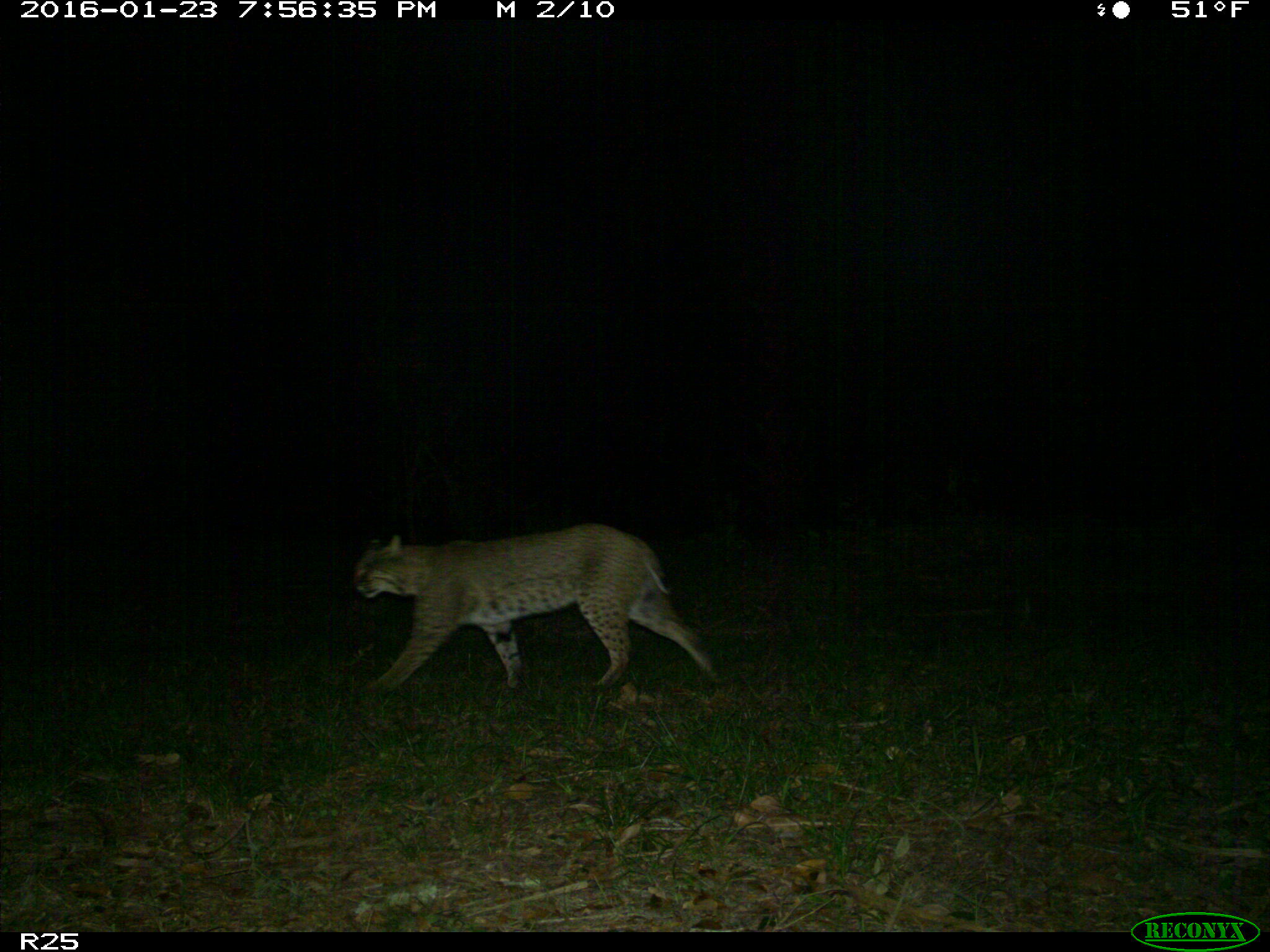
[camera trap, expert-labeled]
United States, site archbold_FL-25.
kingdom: Animalia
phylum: Chordata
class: Mammalia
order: Carnivora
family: Felidae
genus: Lynx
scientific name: Lynx rufus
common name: bobcat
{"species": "Lynx rufus (bobcat)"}